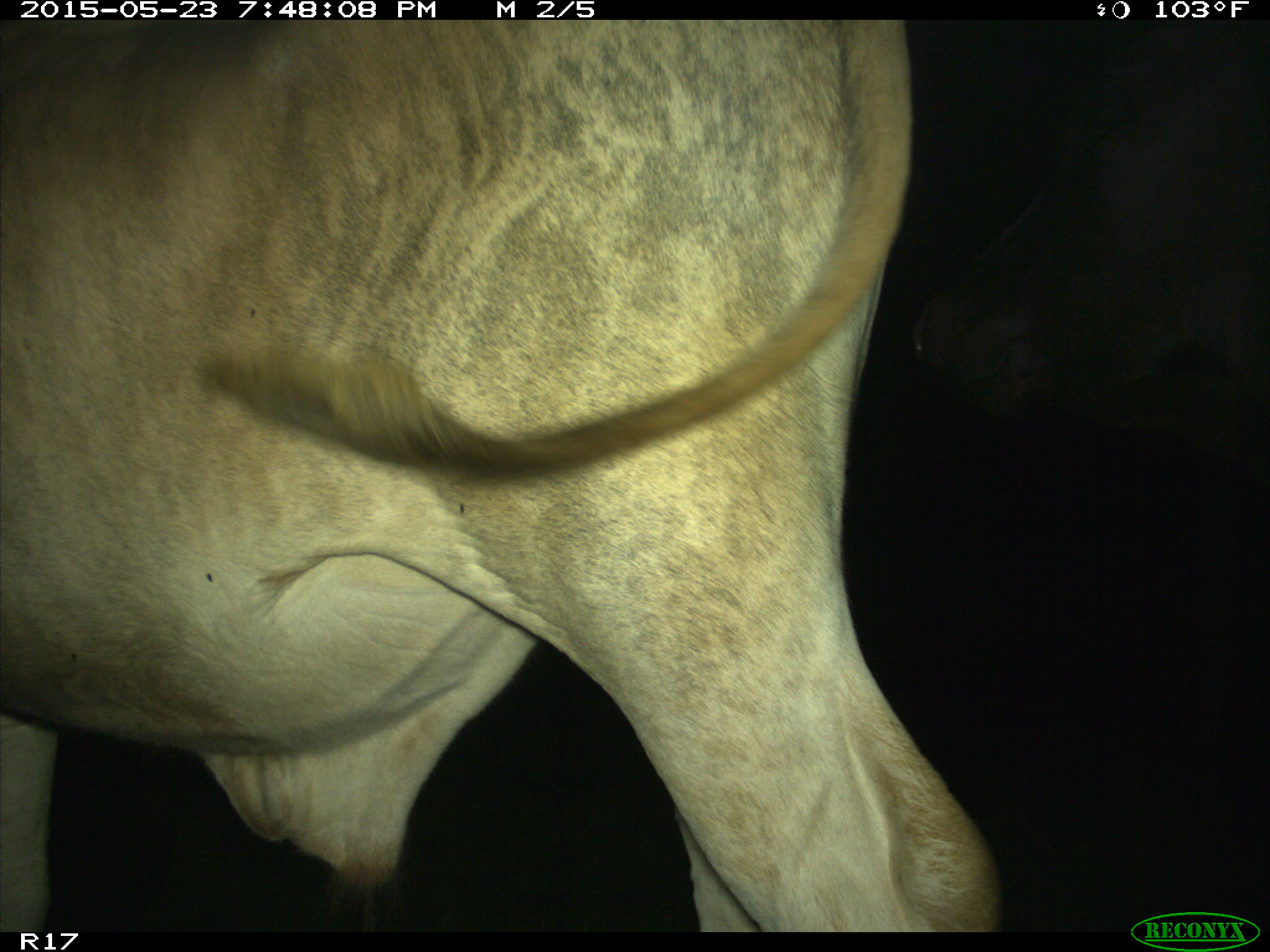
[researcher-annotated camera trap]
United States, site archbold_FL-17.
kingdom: Animalia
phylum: Chordata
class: Mammalia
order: Artiodactyla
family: Bovidae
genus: Bos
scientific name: Bos taurus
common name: domestic cow